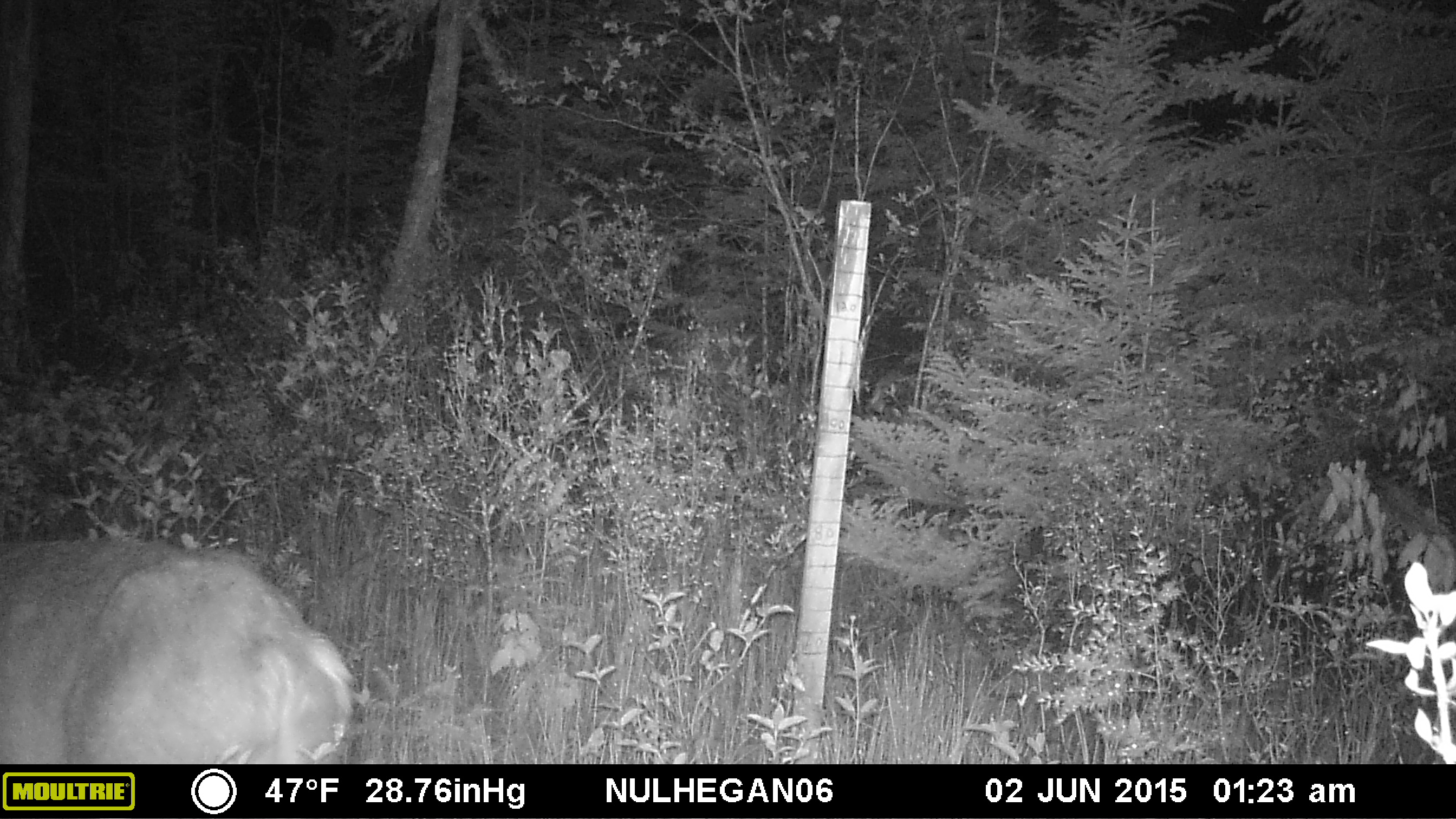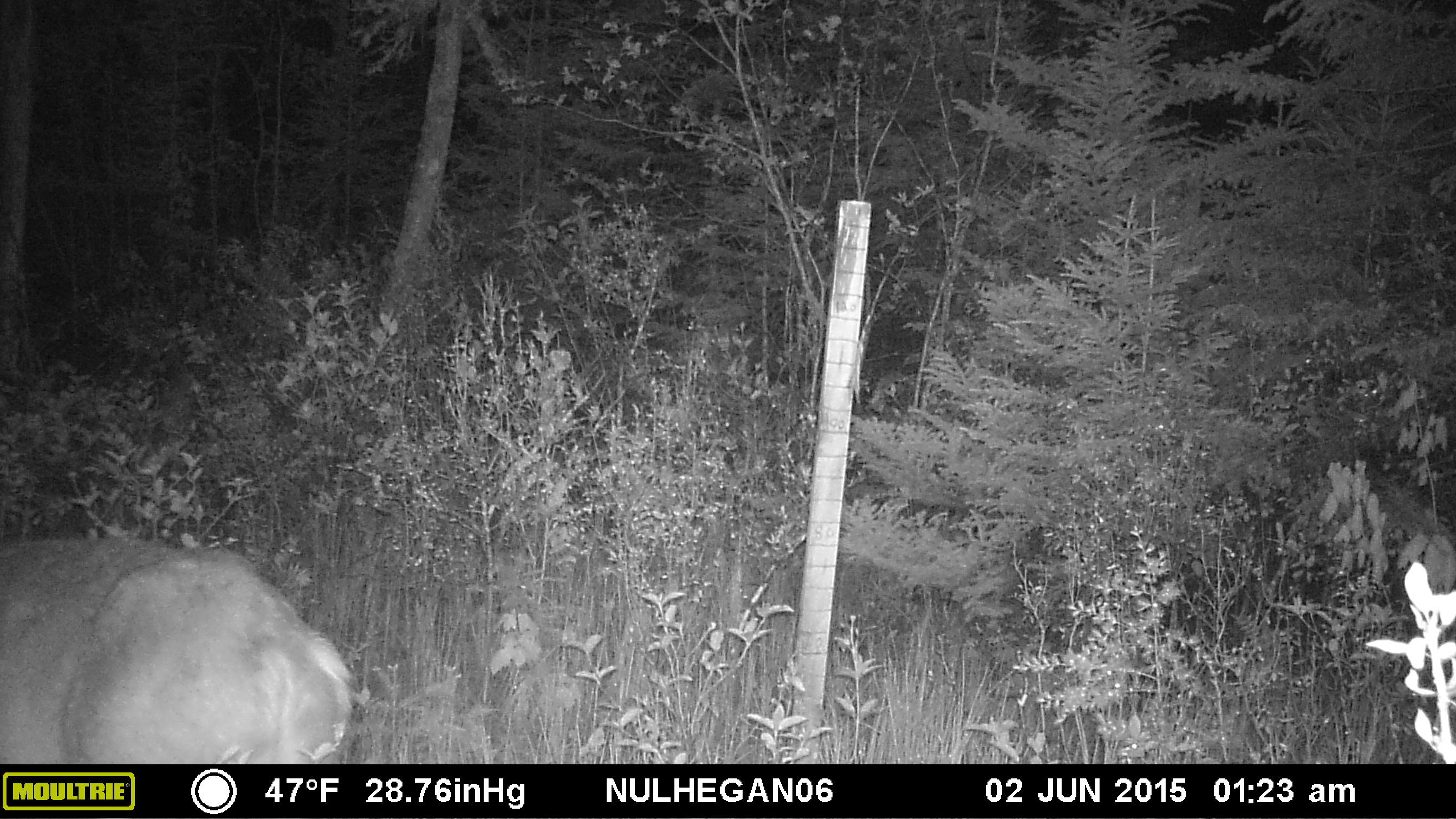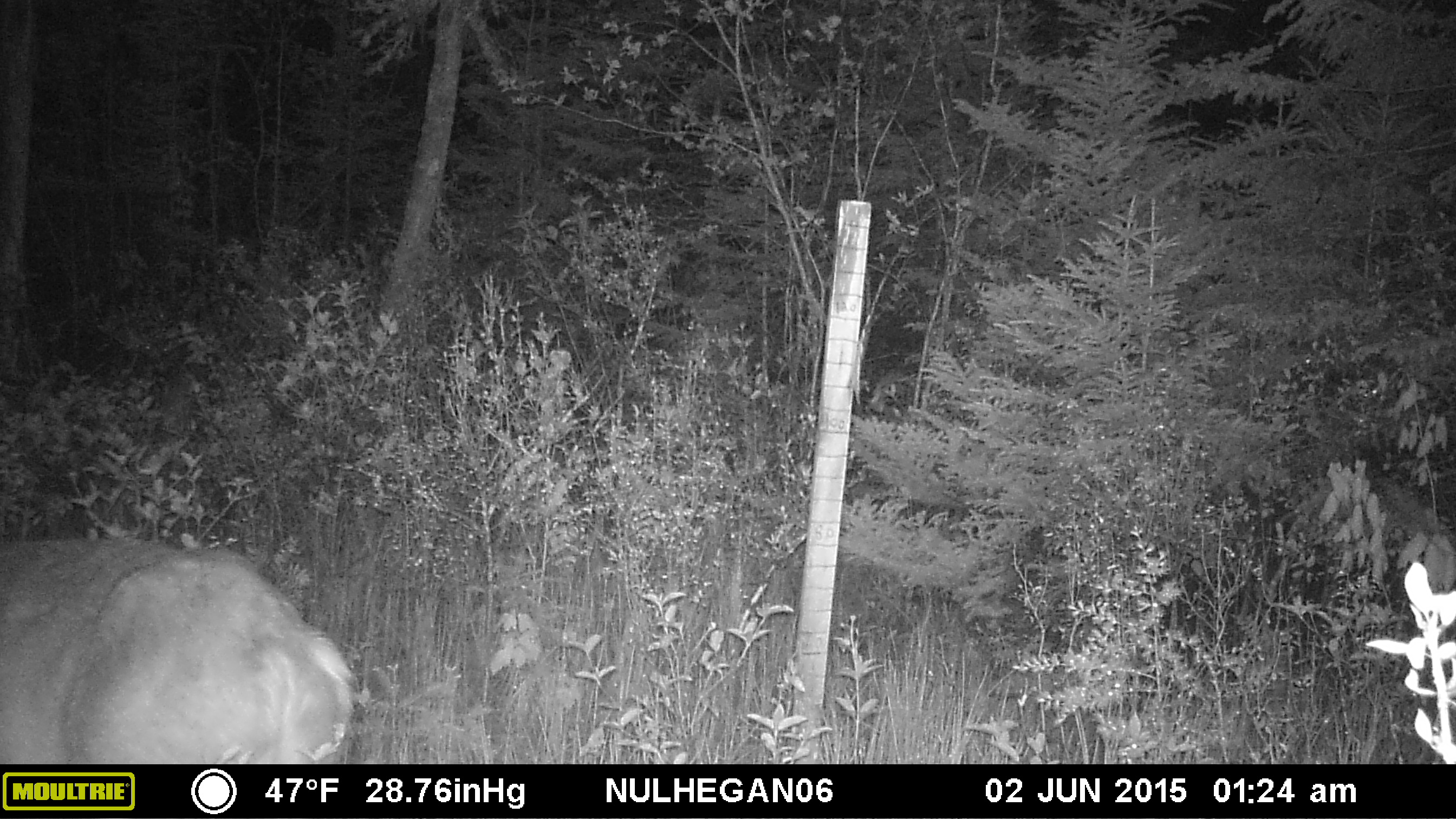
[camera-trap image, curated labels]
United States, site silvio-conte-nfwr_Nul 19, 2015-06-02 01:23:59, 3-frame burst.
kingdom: Animalia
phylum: Chordata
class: Mammalia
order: Artiodactyla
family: Cervidae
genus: Odocoileus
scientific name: Odocoileus virginianus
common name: white-tailed deer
White-tailed deer (Odocoileus virginianus).